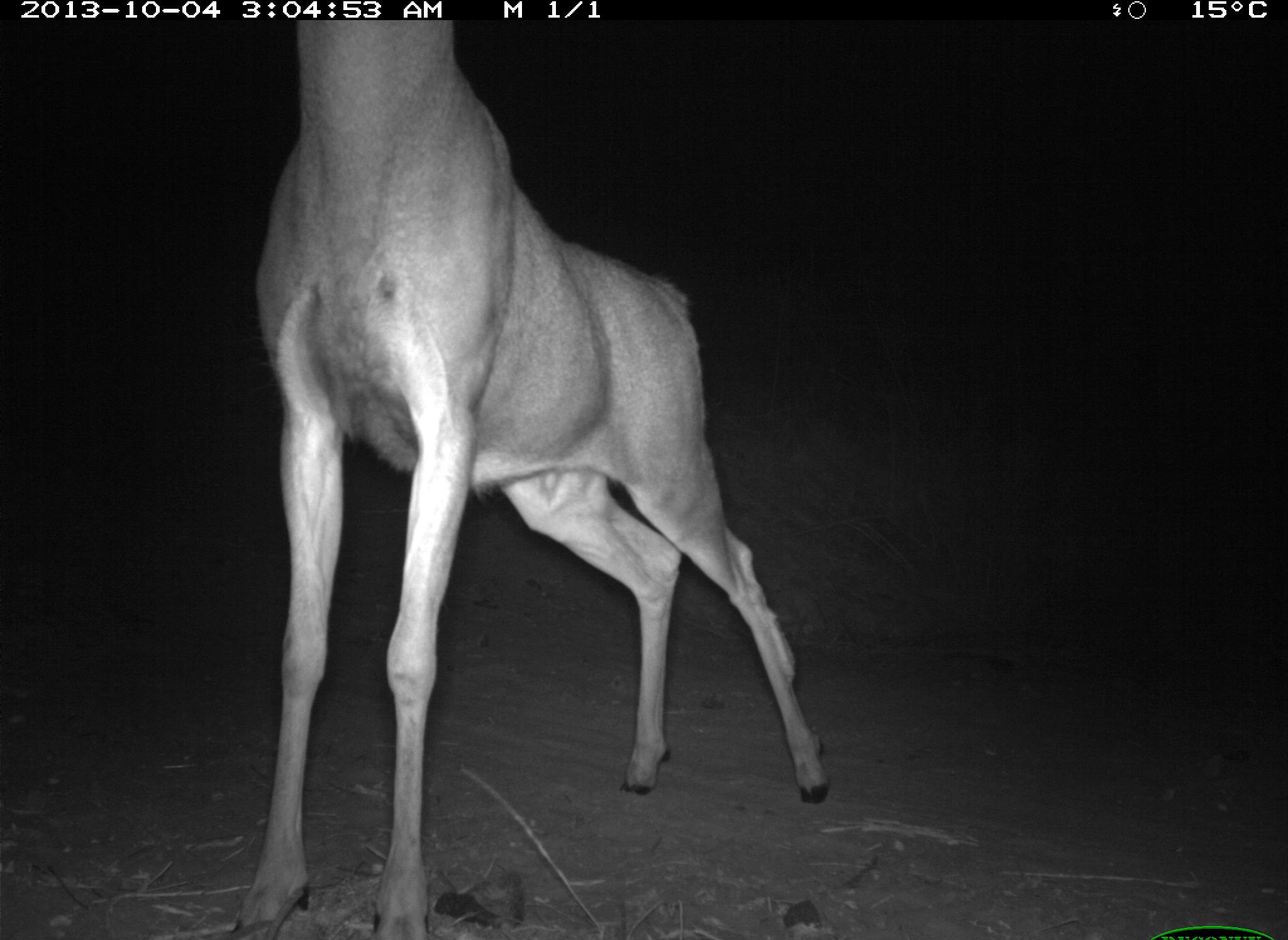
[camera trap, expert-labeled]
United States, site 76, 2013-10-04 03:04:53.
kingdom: Animalia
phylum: Chordata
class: Mammalia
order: Artiodactyla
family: Cervidae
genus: Odocoileus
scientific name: Odocoileus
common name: deer